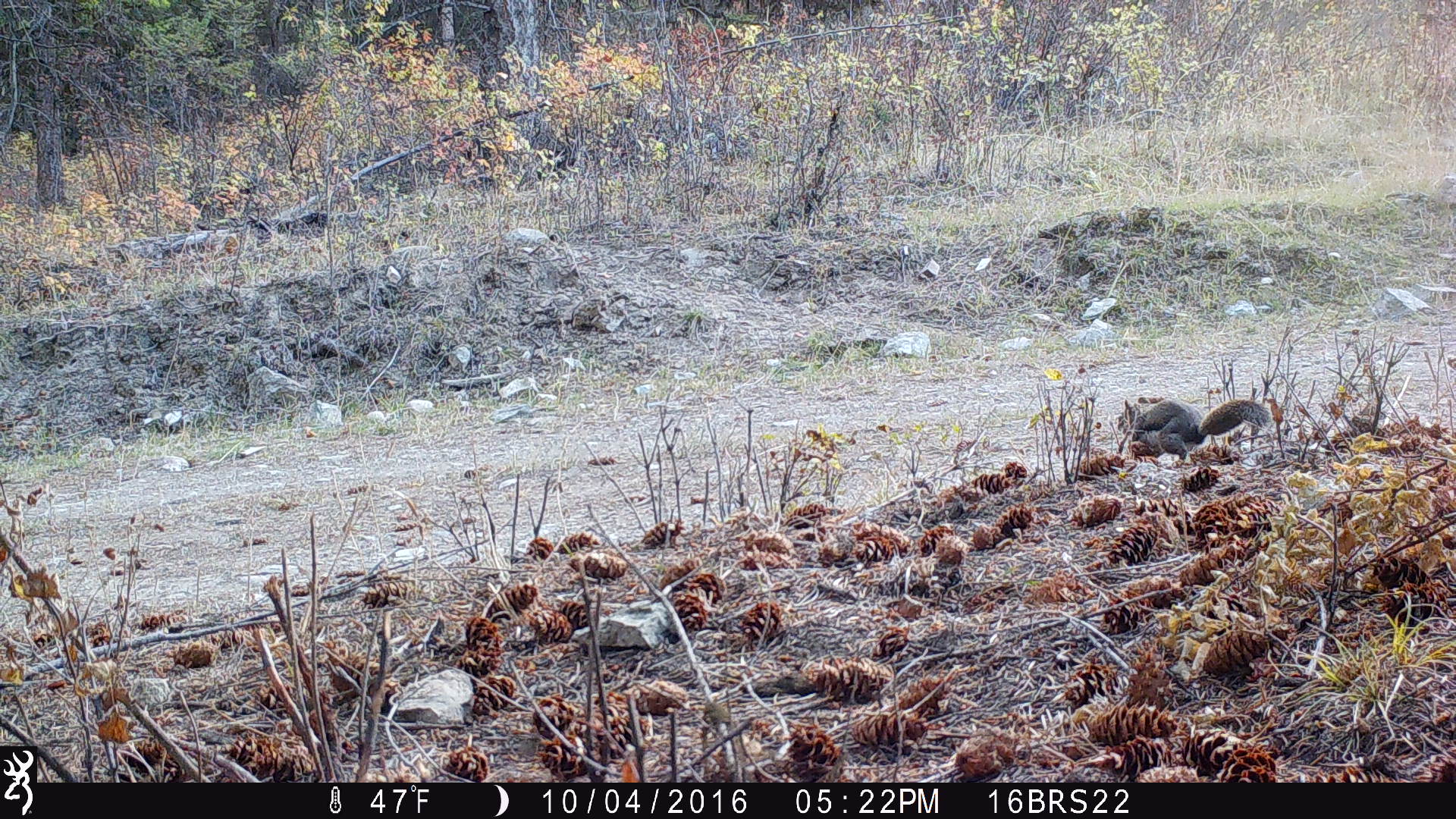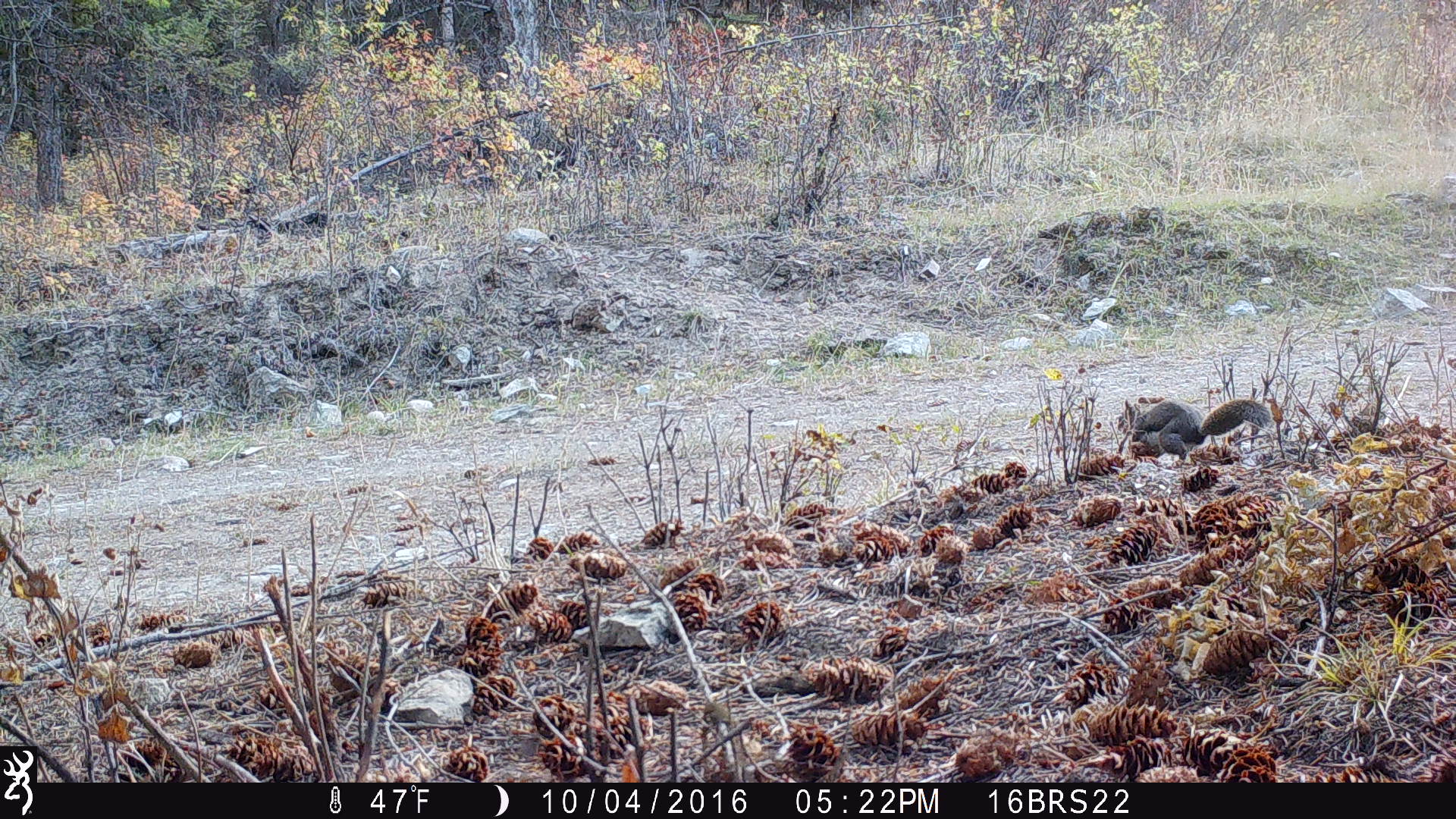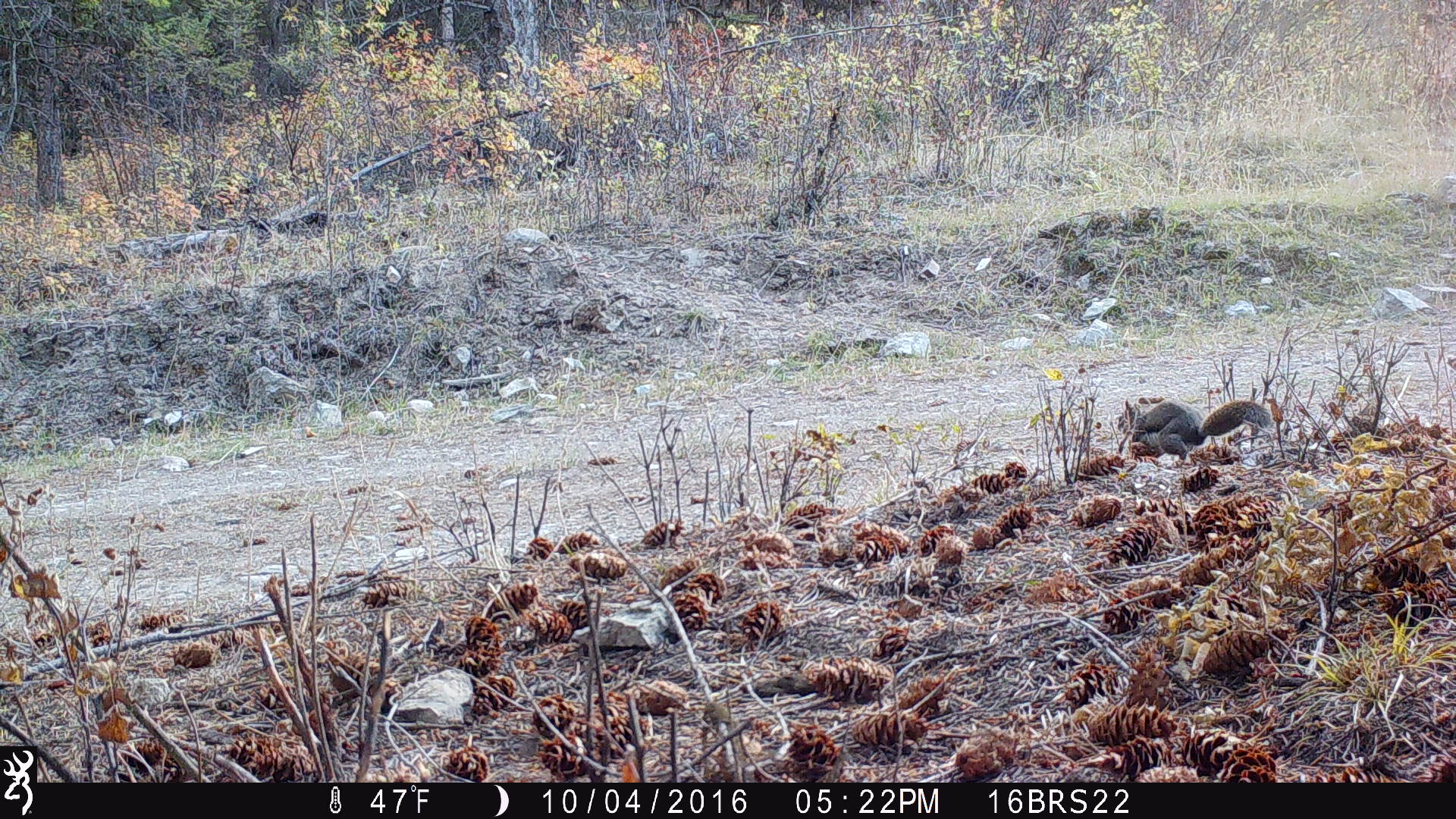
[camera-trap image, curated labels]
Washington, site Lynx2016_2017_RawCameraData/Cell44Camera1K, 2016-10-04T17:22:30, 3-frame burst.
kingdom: Animalia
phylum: Chordata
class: Mammalia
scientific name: Mammalia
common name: small mammal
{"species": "small mammal (Mammalia)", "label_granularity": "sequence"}